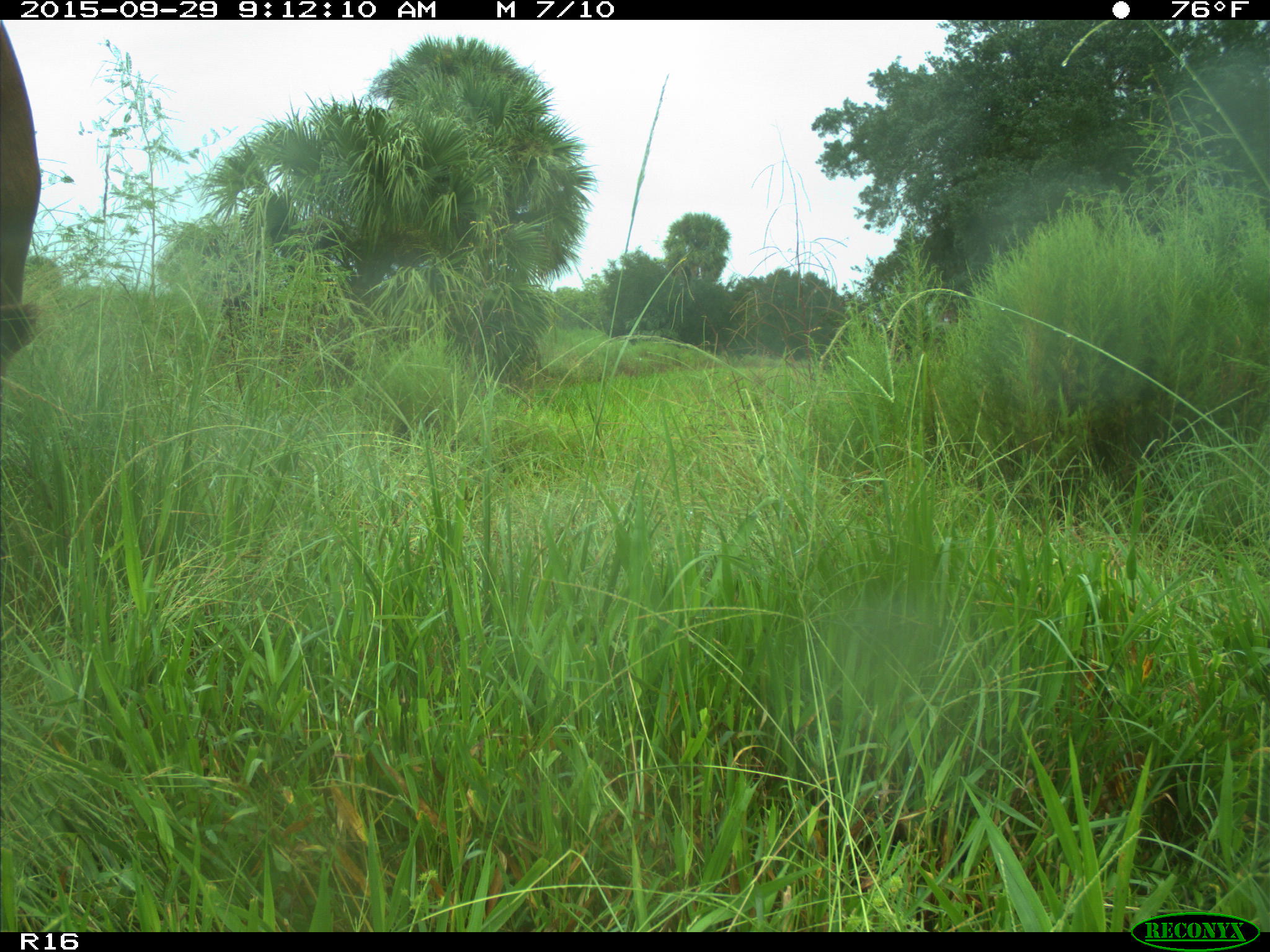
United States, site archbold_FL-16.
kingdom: Animalia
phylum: Chordata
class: Mammalia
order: Artiodactyla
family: Bovidae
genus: Bos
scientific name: Bos taurus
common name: domestic cow